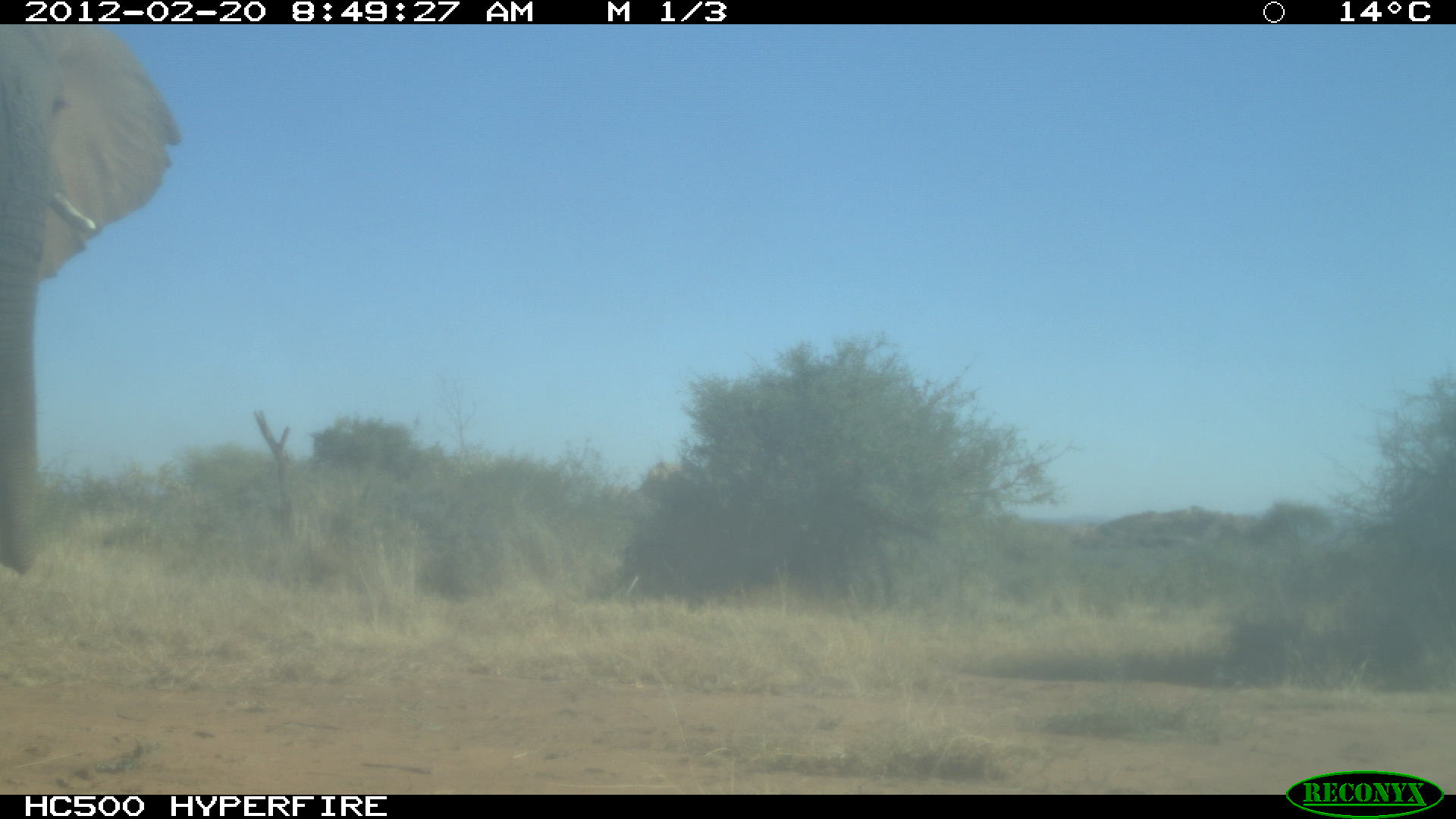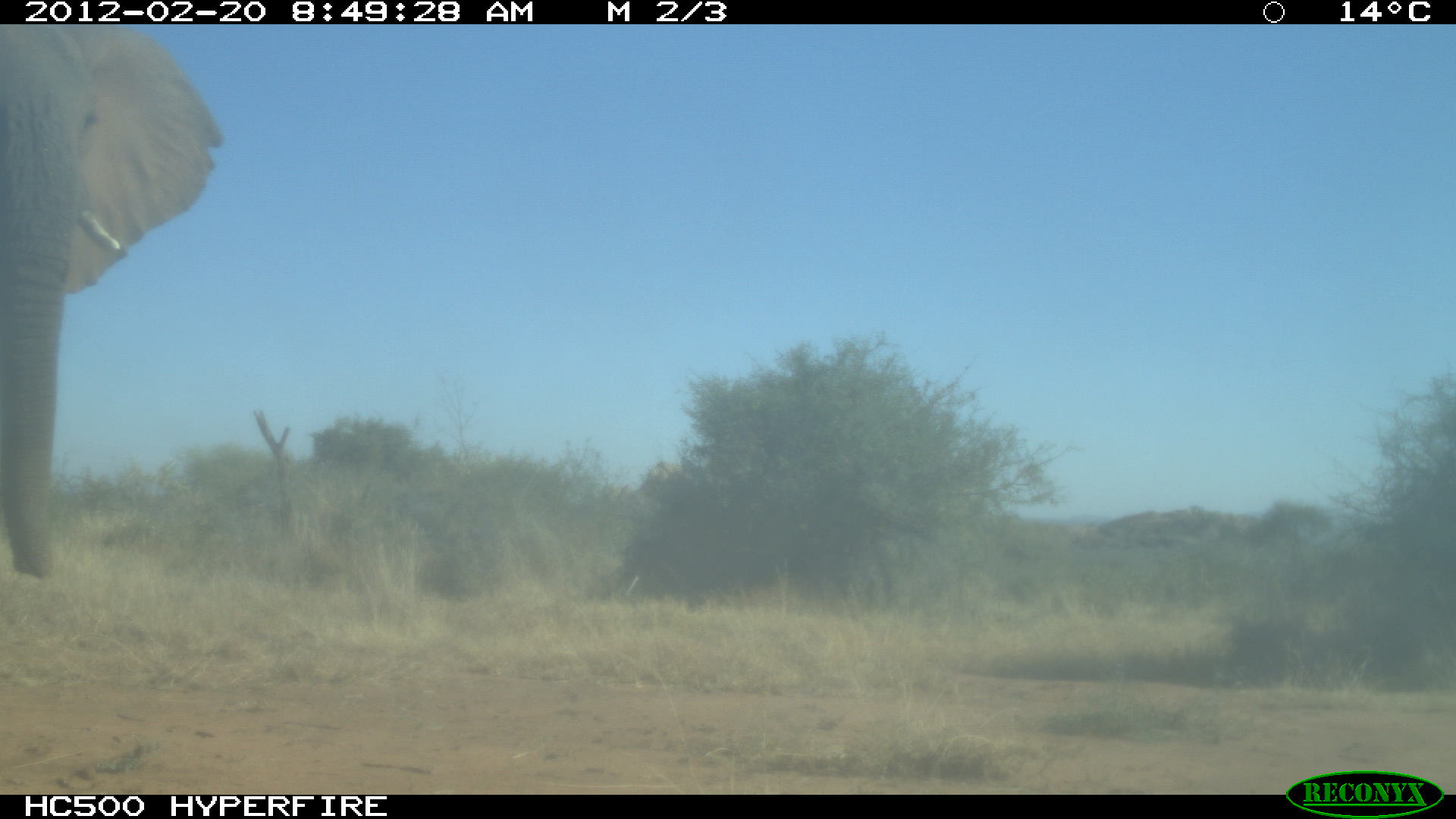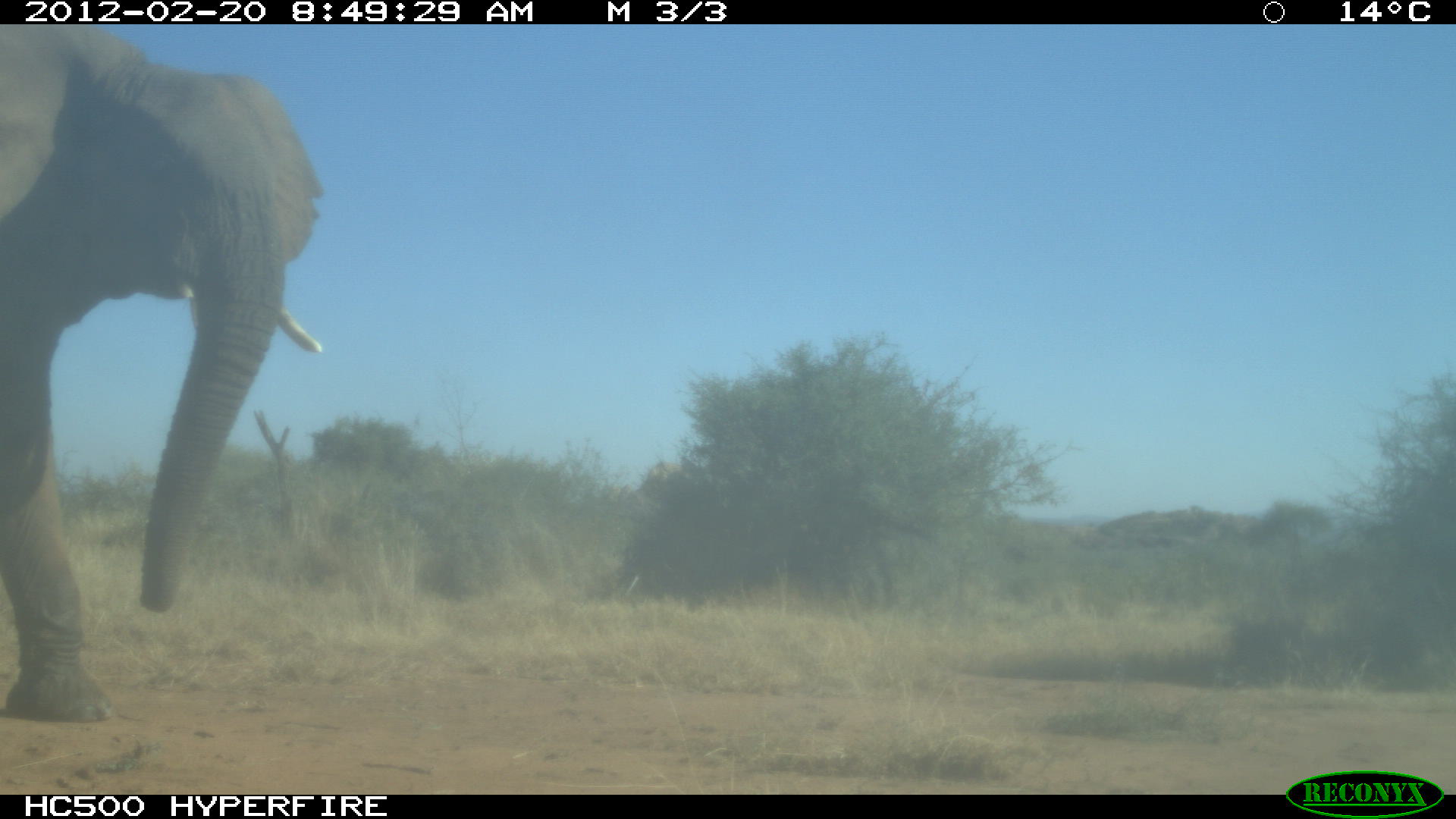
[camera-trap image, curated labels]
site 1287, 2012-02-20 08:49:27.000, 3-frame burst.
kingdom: Animalia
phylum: Chordata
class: Mammalia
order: Proboscidea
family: Elephantidae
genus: Loxodonta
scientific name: Loxodonta africana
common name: african bush elephant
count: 1